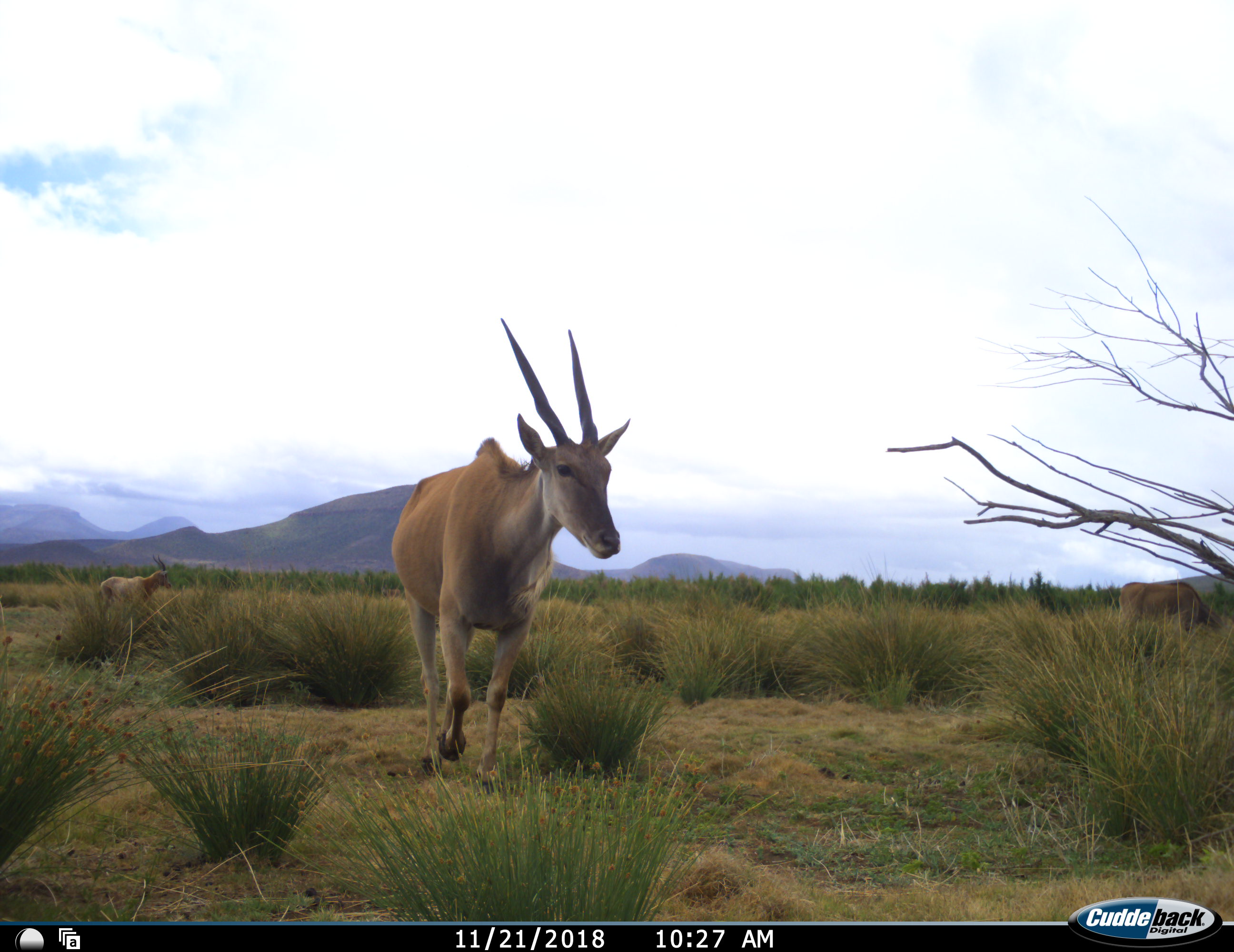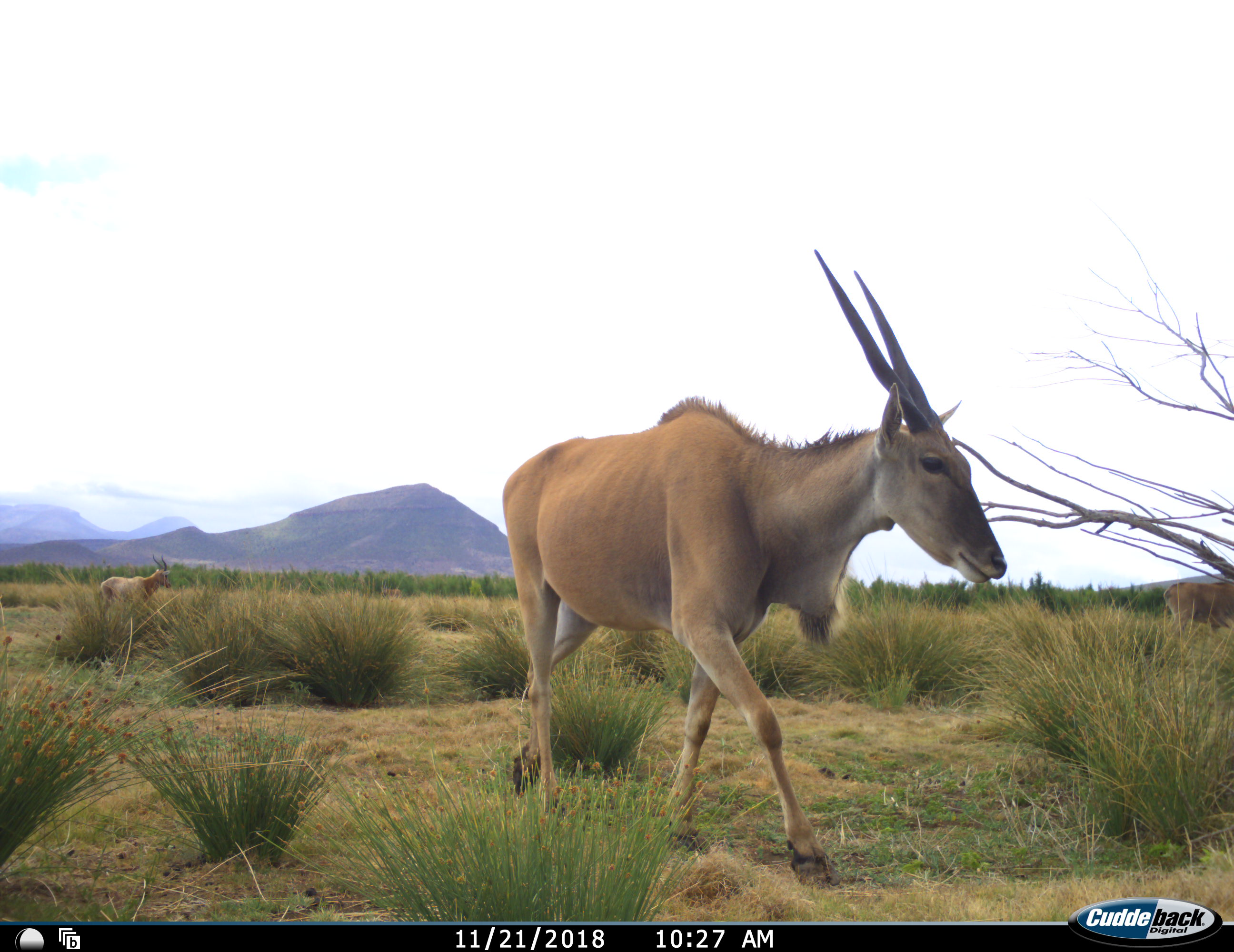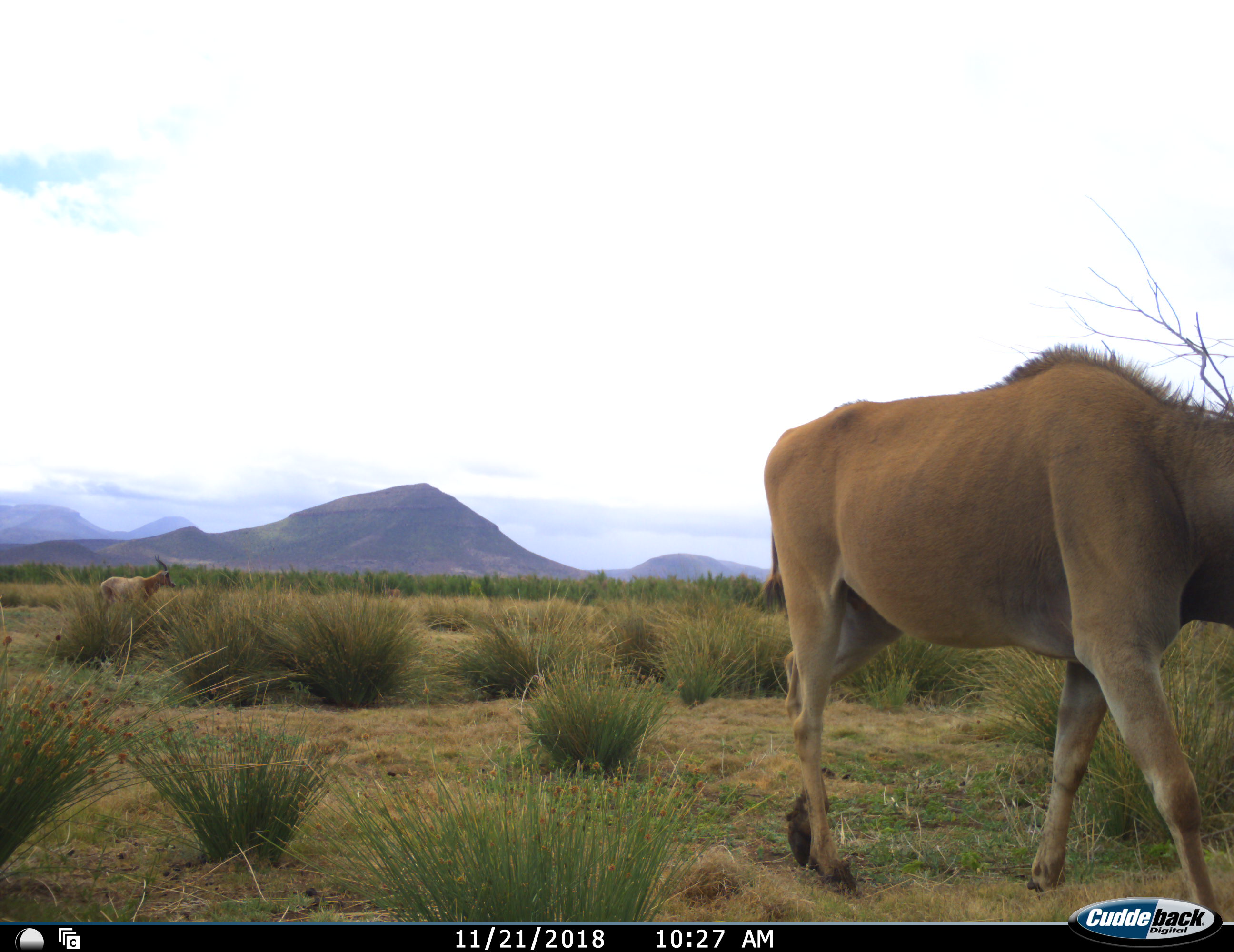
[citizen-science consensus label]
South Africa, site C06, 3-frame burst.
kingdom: Animalia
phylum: Chordata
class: Mammalia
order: Artiodactyla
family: Bovidae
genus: Tragelaphus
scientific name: Tragelaphus oryx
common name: eland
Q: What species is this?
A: Eland (Tragelaphus oryx).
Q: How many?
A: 3.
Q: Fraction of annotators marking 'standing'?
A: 40%.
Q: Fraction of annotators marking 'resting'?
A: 0%.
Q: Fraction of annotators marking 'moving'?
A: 90%.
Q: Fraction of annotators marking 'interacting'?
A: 0%.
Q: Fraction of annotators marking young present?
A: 0%.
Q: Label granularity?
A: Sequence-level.